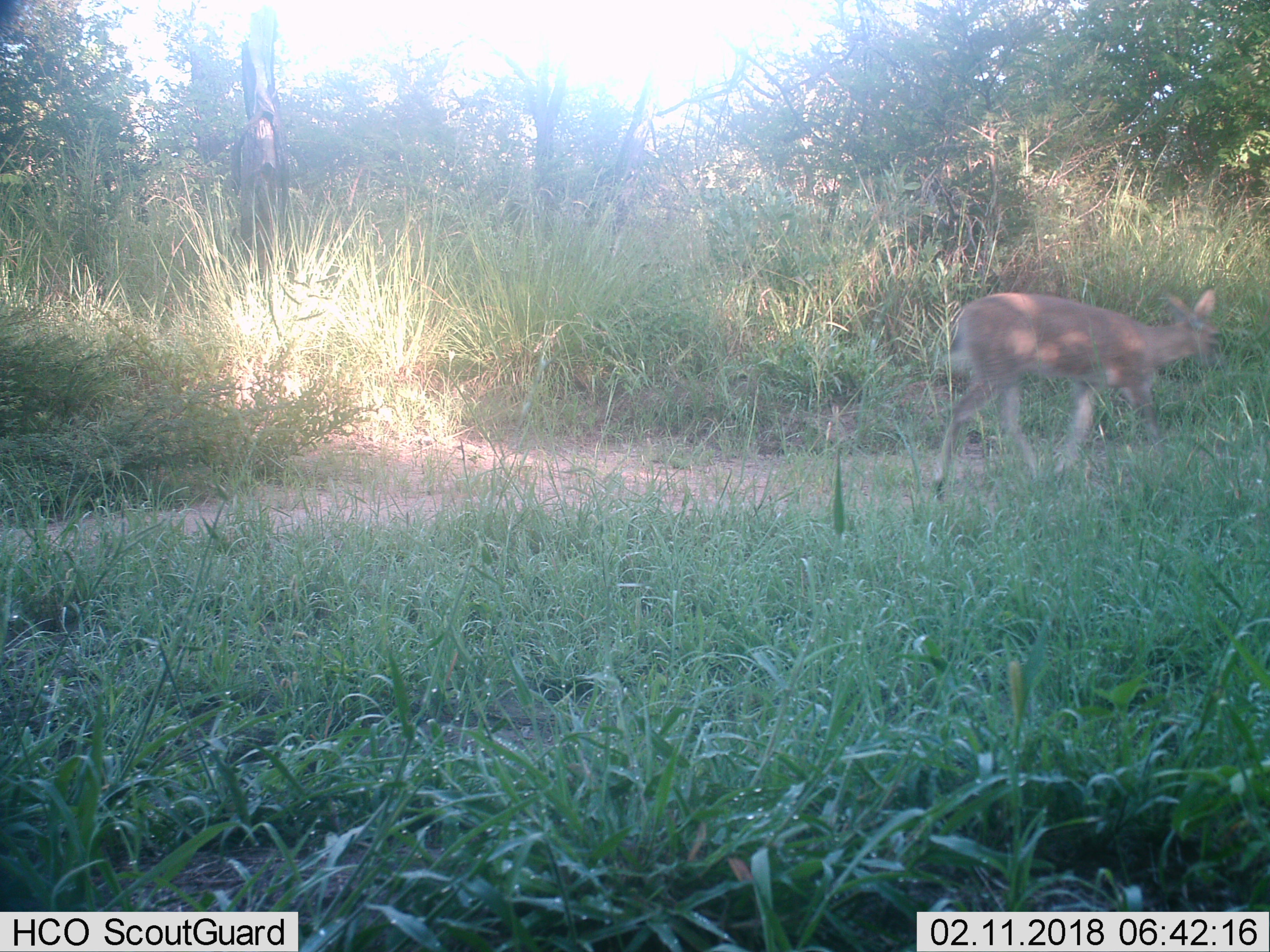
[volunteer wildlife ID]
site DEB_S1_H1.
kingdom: Animalia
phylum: Chordata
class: Mammalia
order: Artiodactyla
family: Bovidae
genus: Sylvicapra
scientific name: Sylvicapra grimmia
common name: common duiker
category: duikercommongrey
Duikercommongrey (common duiker) (Sylvicapra grimmia), count 1. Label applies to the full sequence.